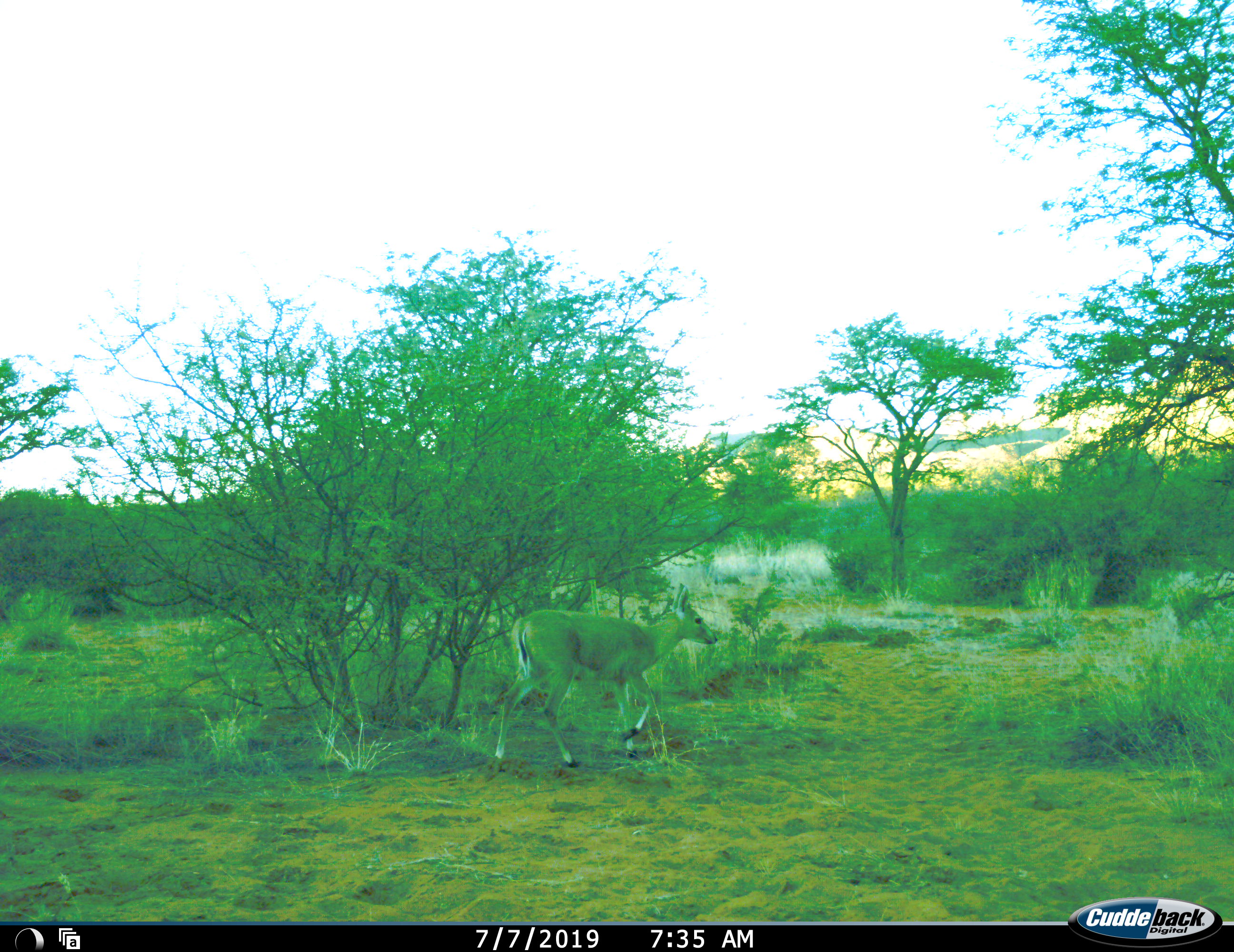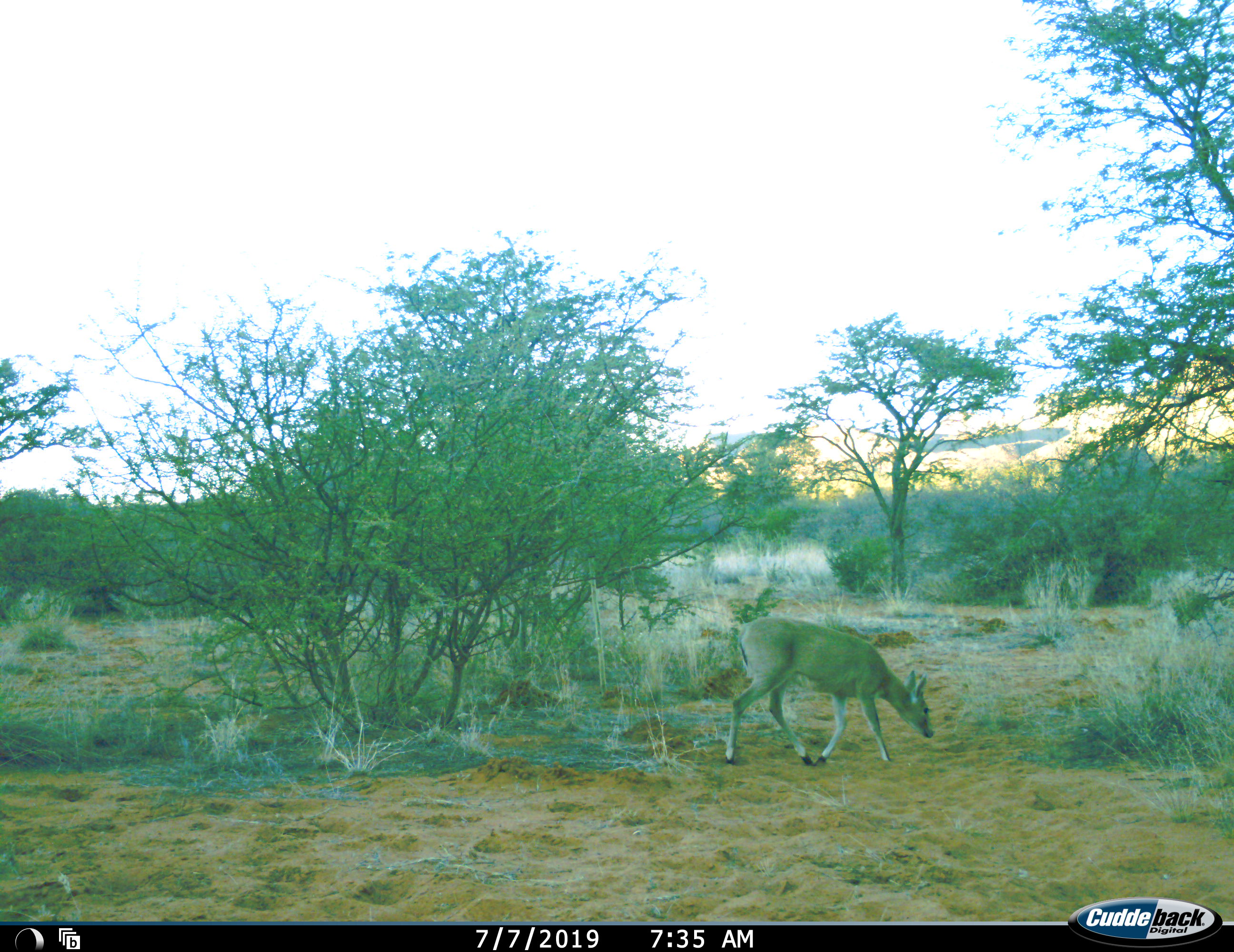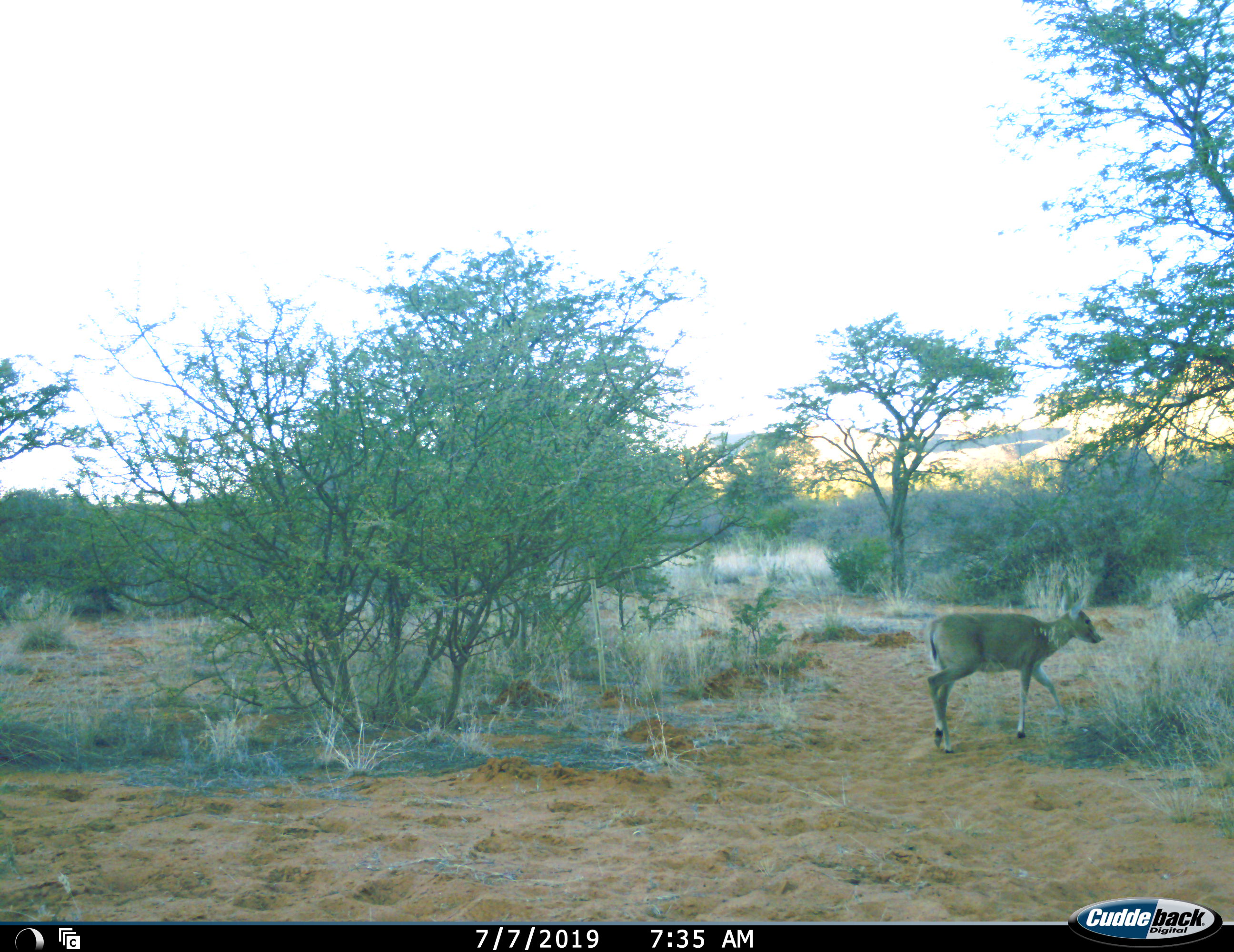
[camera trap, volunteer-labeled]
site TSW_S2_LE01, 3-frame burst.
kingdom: Animalia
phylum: Chordata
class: Mammalia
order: Artiodactyla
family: Bovidae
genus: Sylvicapra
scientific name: Sylvicapra grimmia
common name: common duiker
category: duikercommongrey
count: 1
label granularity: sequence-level